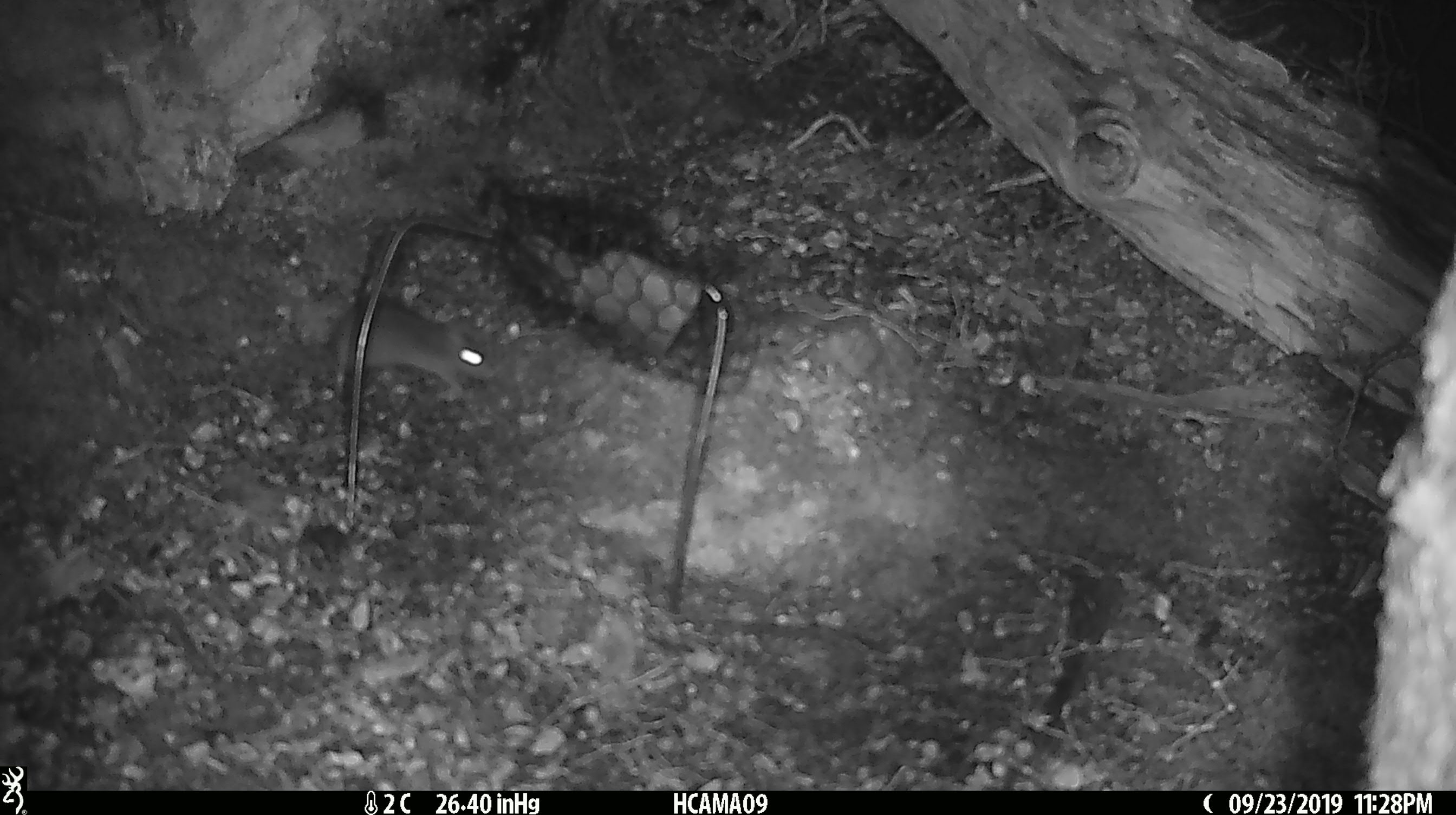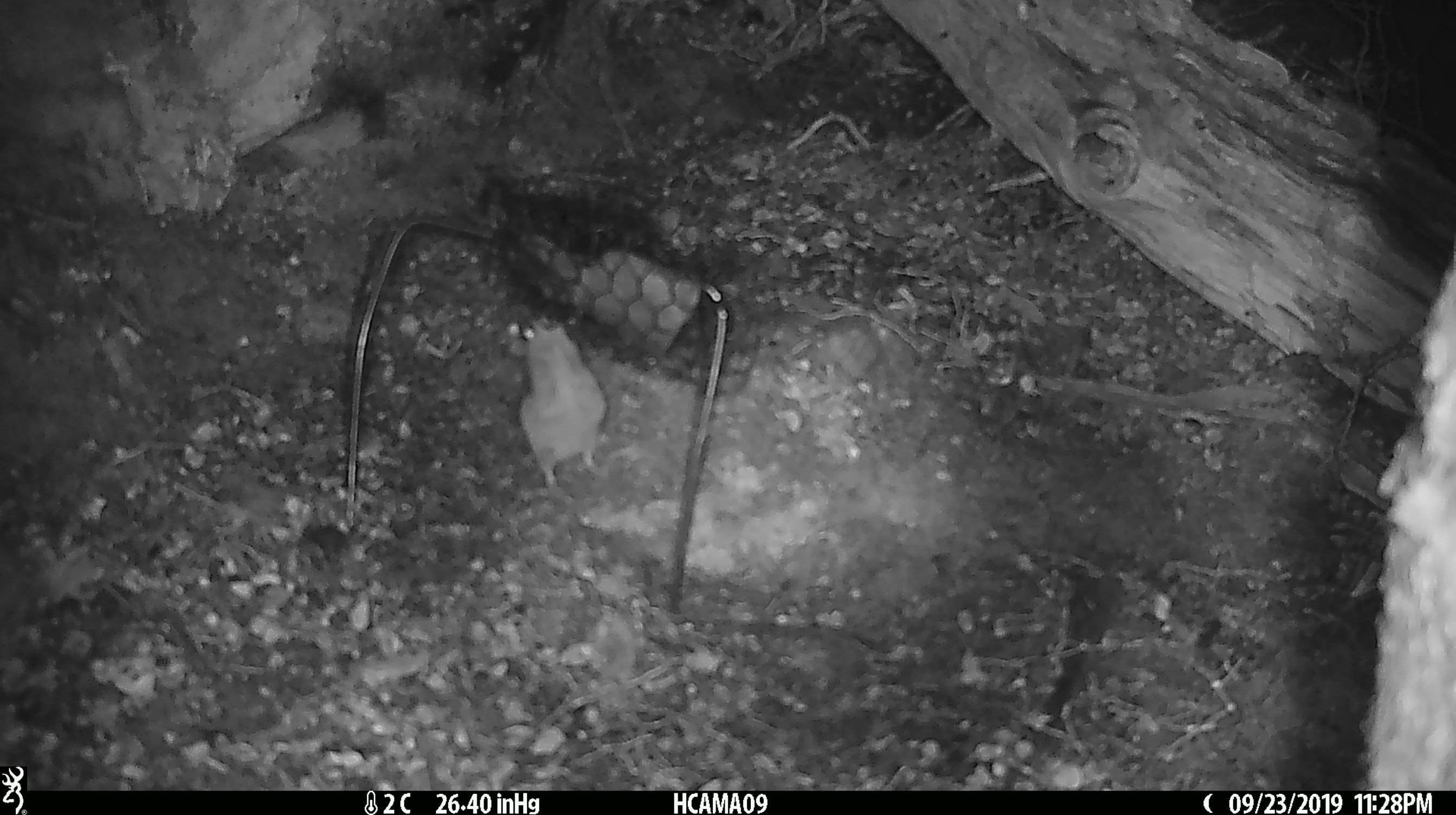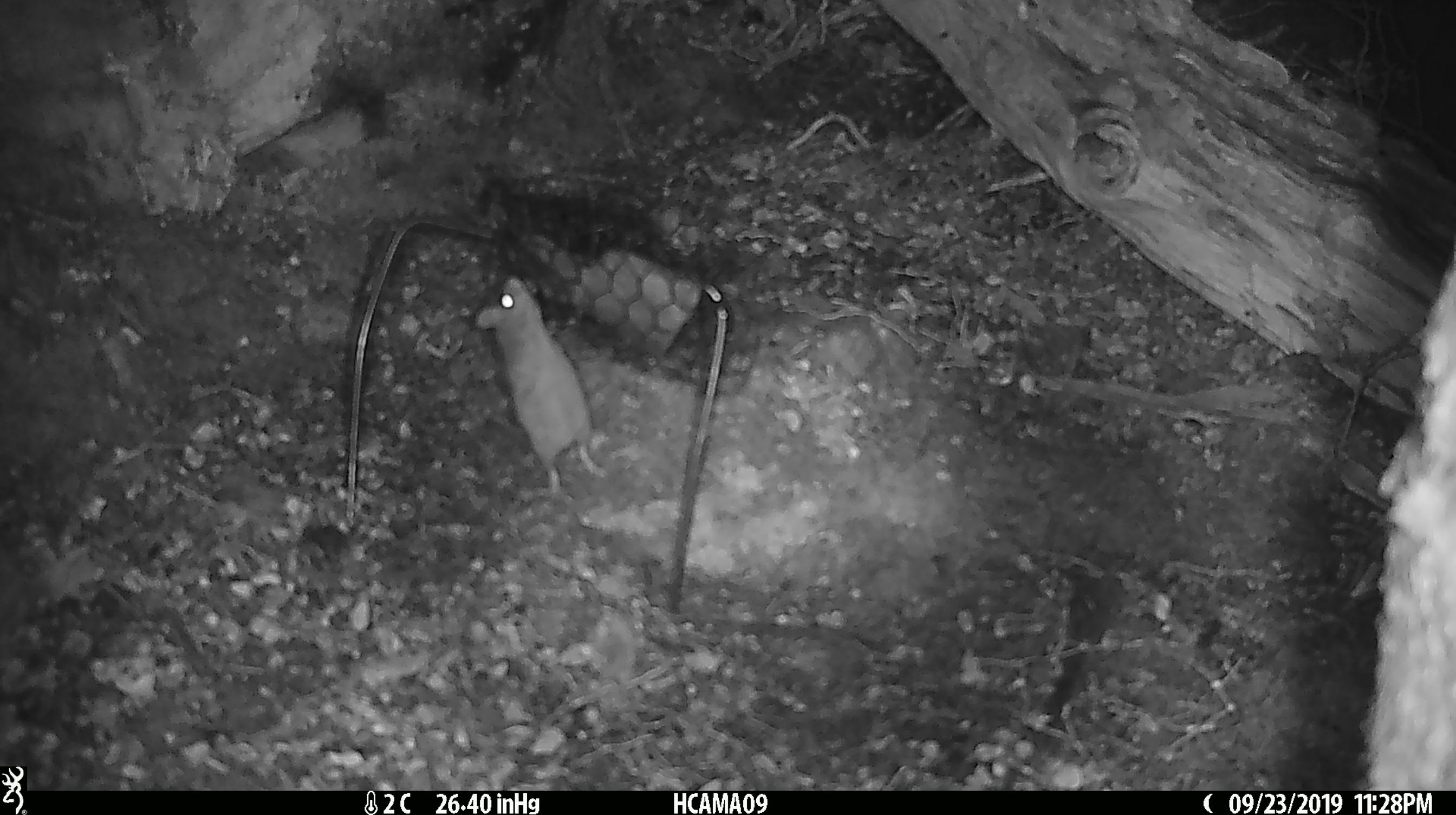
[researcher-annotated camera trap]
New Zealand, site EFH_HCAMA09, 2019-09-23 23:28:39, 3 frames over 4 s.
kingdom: Animalia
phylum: Chordata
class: Mammalia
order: Rodentia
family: Muridae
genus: Mus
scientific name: Mus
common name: mouse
Mouse (Mus).